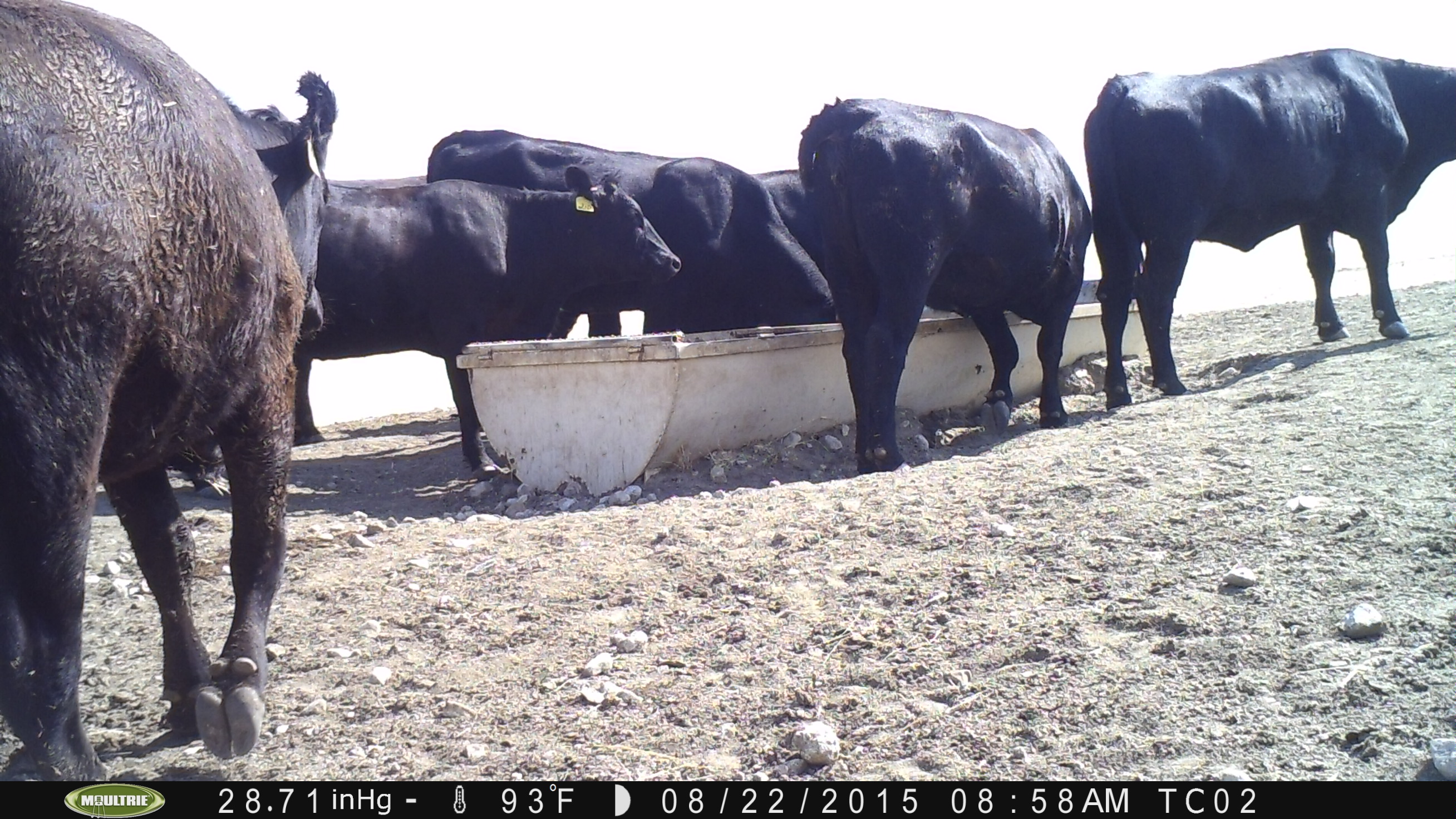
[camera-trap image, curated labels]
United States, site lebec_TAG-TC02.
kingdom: Animalia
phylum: Chordata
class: Mammalia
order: Artiodactyla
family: Bovidae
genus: Bos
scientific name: Bos taurus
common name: domestic cow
Bos taurus (domestic cow).